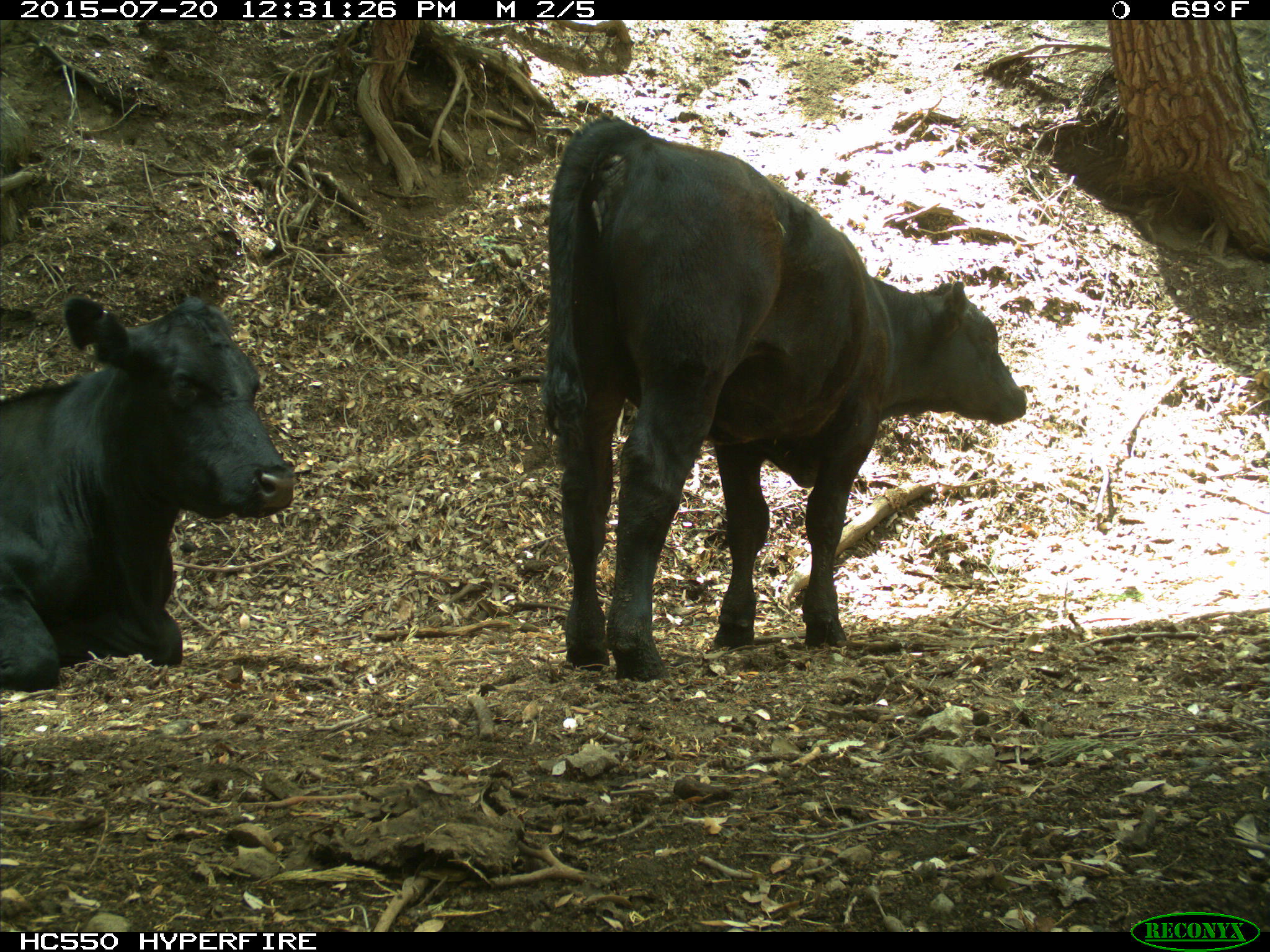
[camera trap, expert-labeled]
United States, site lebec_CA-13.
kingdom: Animalia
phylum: Chordata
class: Mammalia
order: Artiodactyla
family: Bovidae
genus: Bos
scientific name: Bos taurus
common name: domestic cow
Bos taurus (domestic cow).